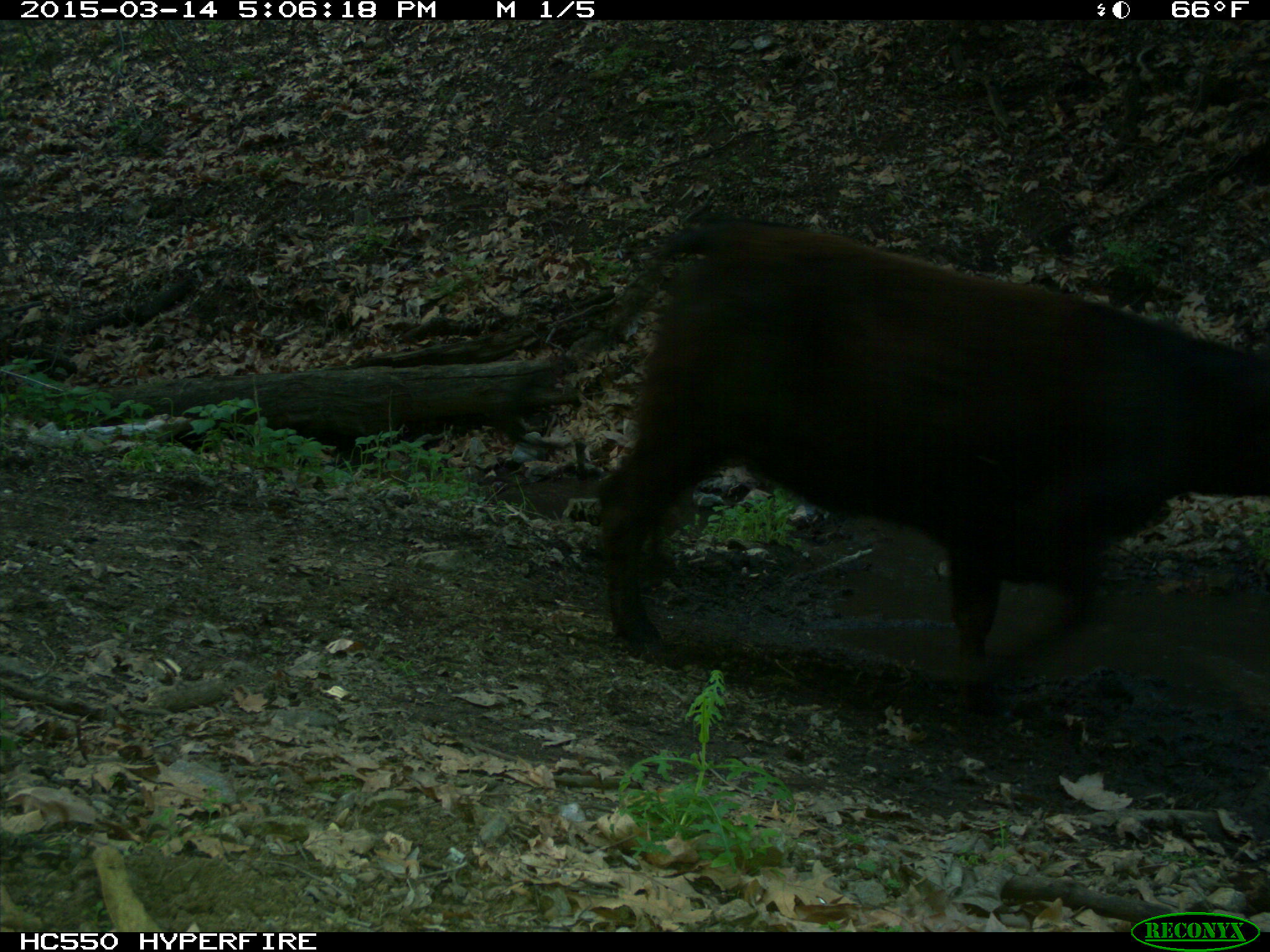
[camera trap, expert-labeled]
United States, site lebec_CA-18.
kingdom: Animalia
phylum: Chordata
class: Mammalia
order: Artiodactyla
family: Bovidae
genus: Bos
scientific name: Bos taurus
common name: domestic cow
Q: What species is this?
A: Bos taurus (domestic cow).